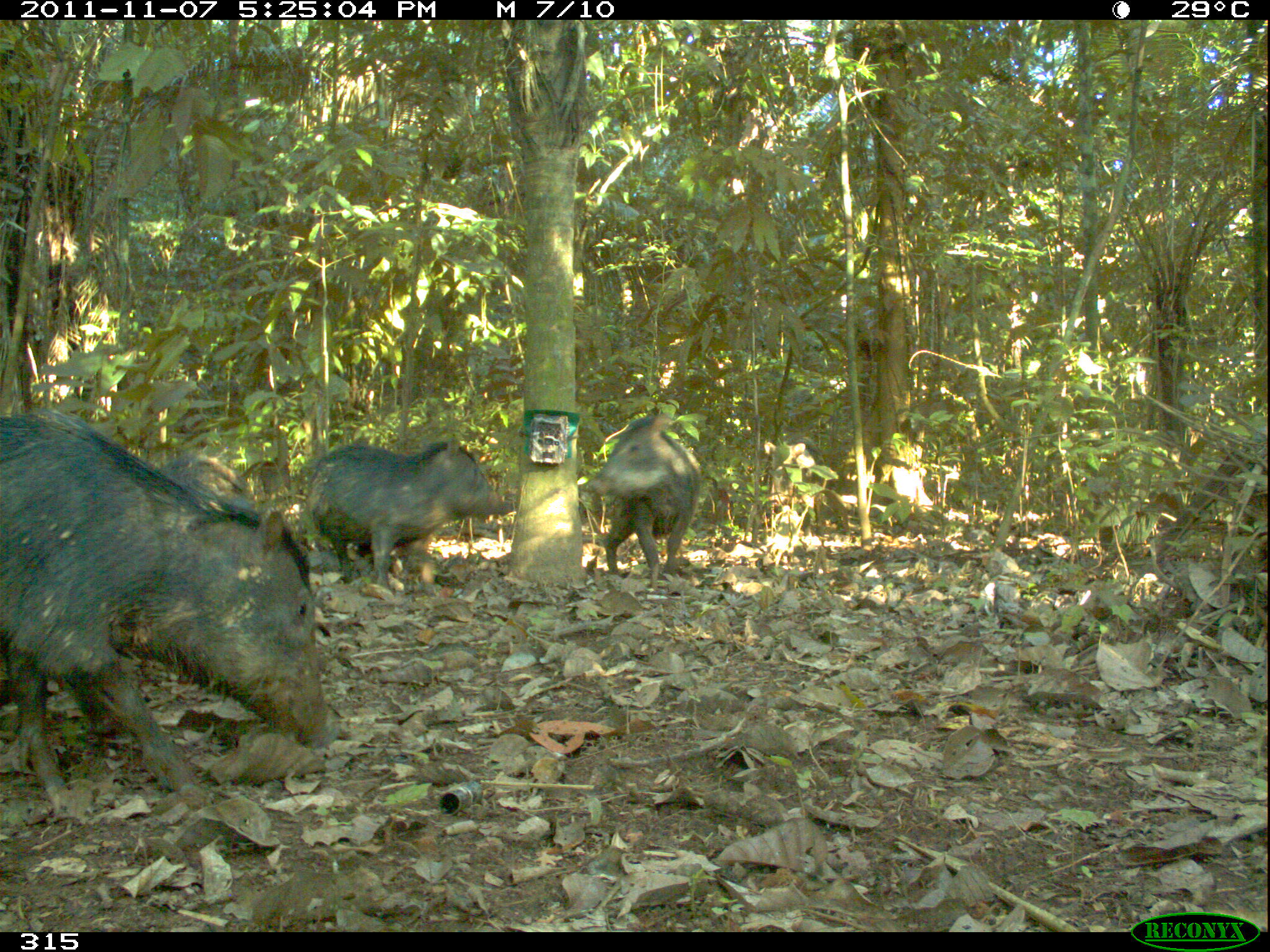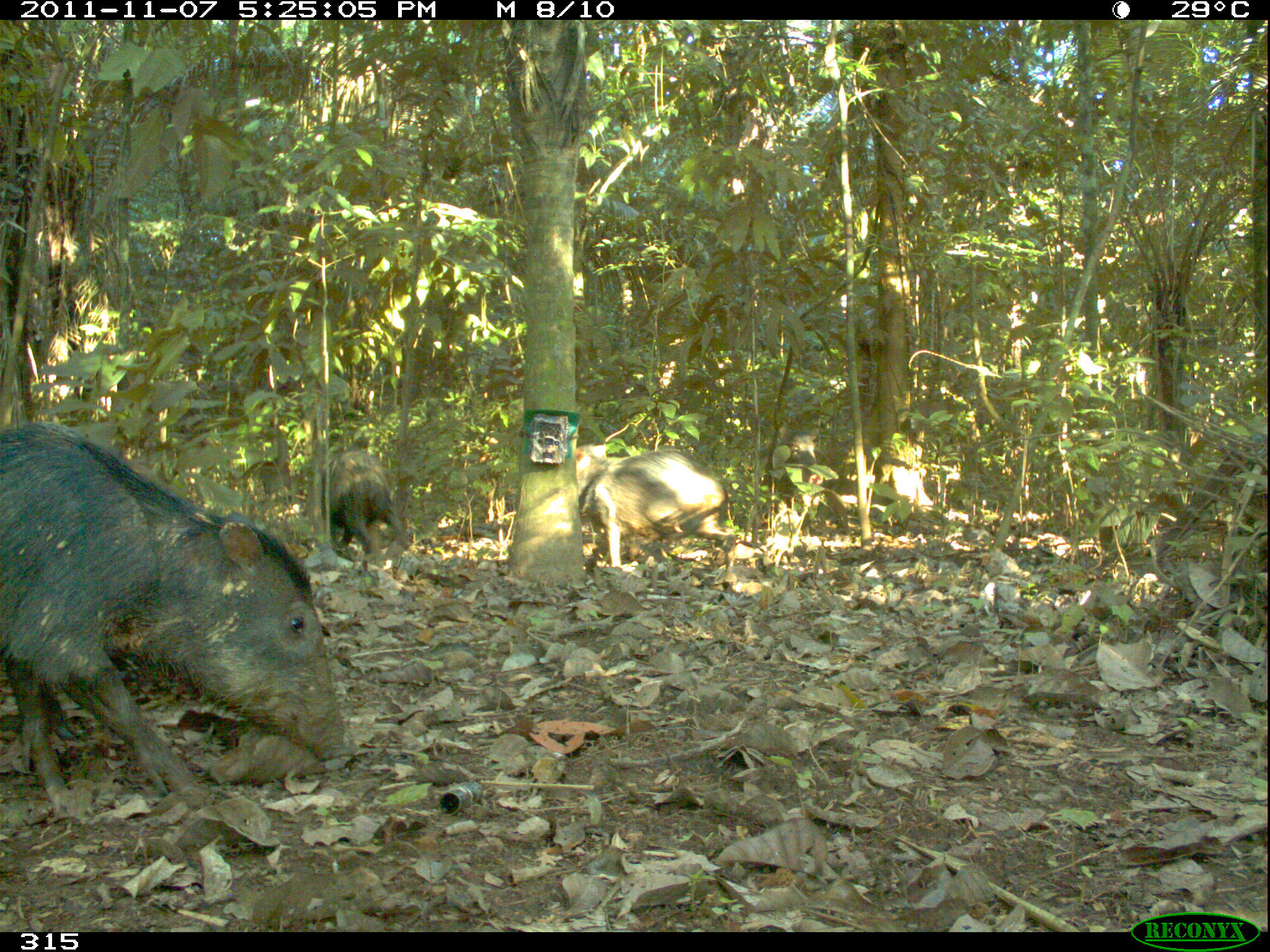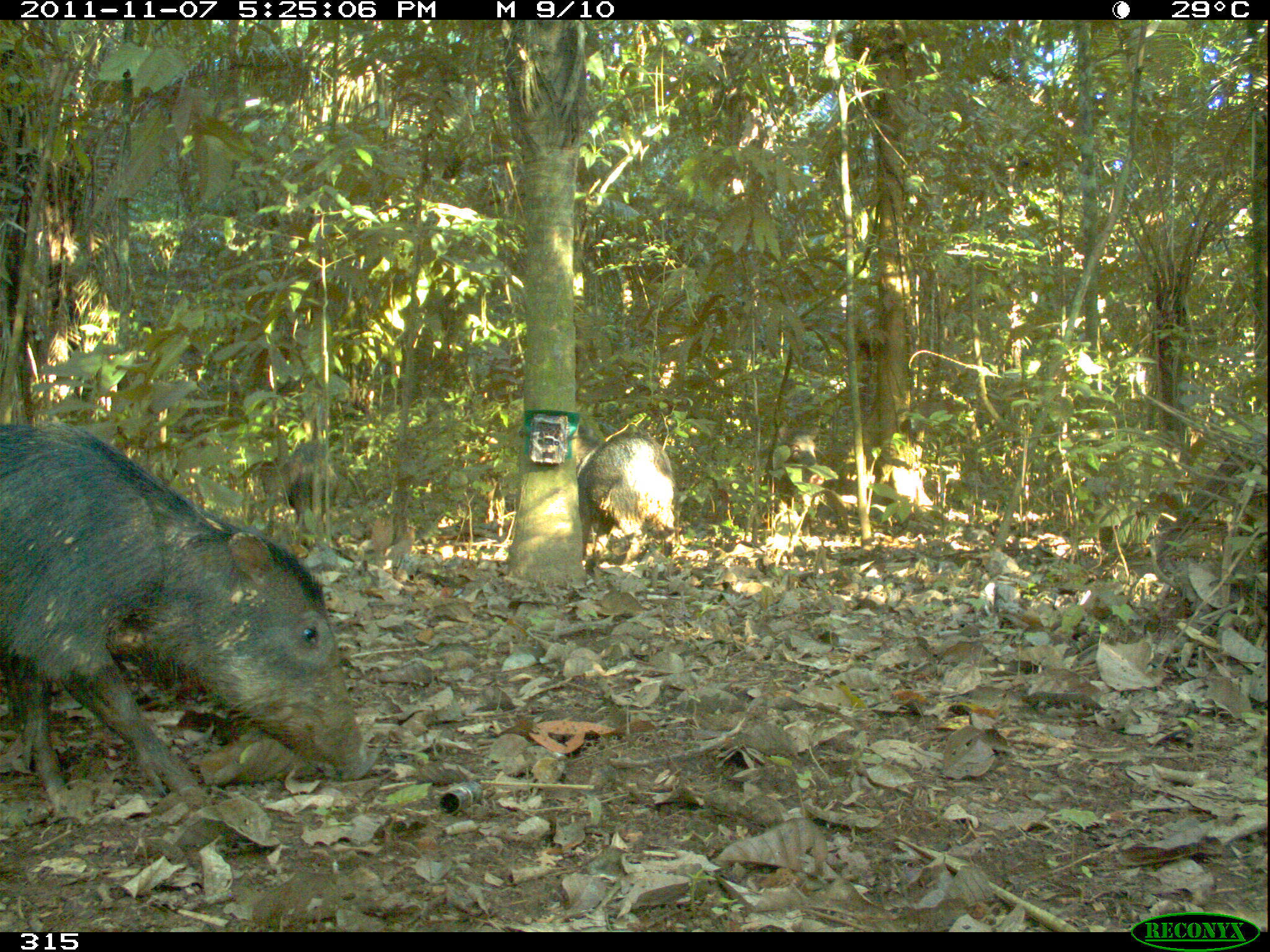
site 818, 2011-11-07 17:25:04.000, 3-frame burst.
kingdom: Animalia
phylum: Chordata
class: Mammalia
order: Artiodactyla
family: Tayassuidae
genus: Tayassu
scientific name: Tayassu pecari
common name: white-lipped peccary